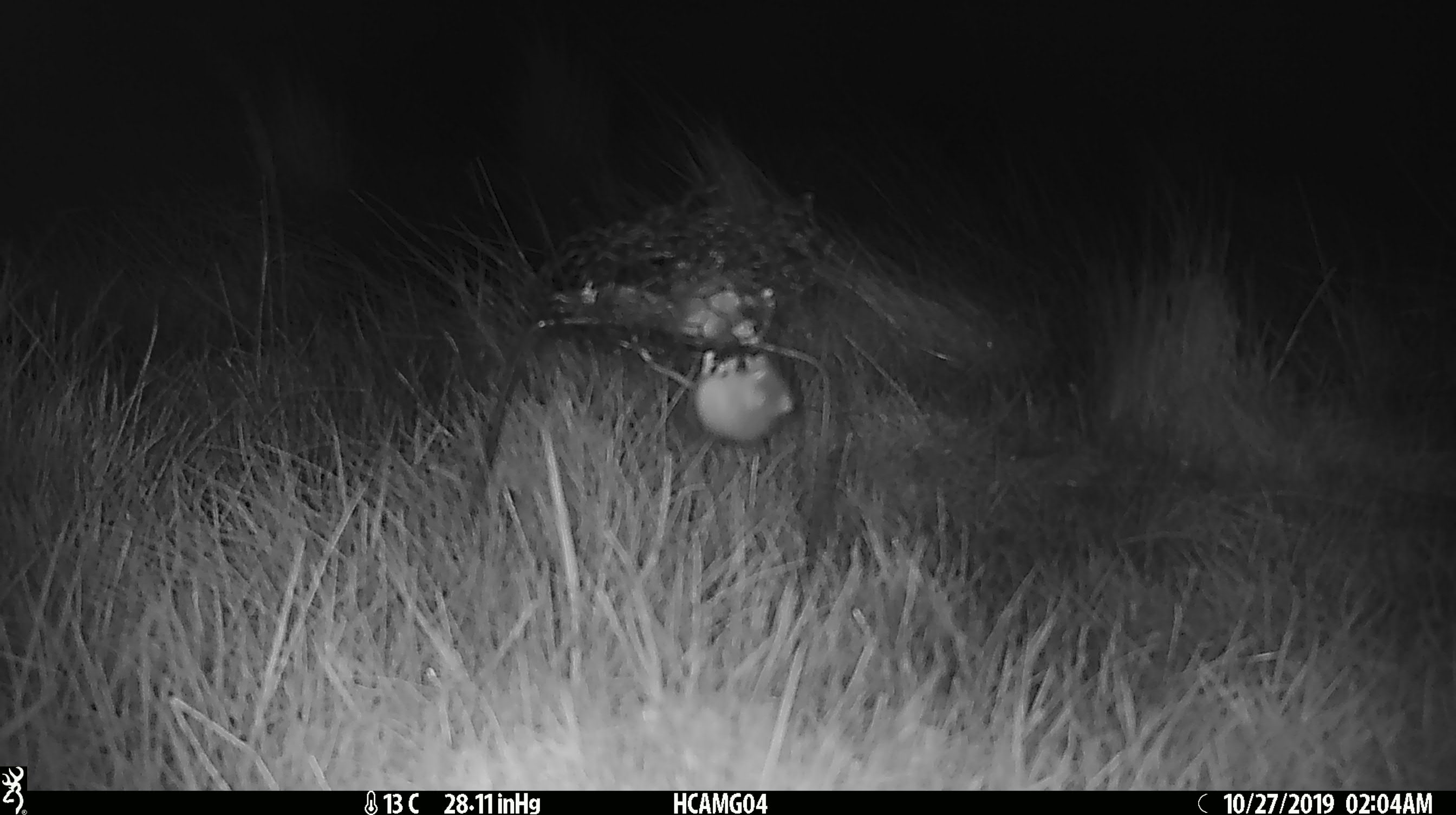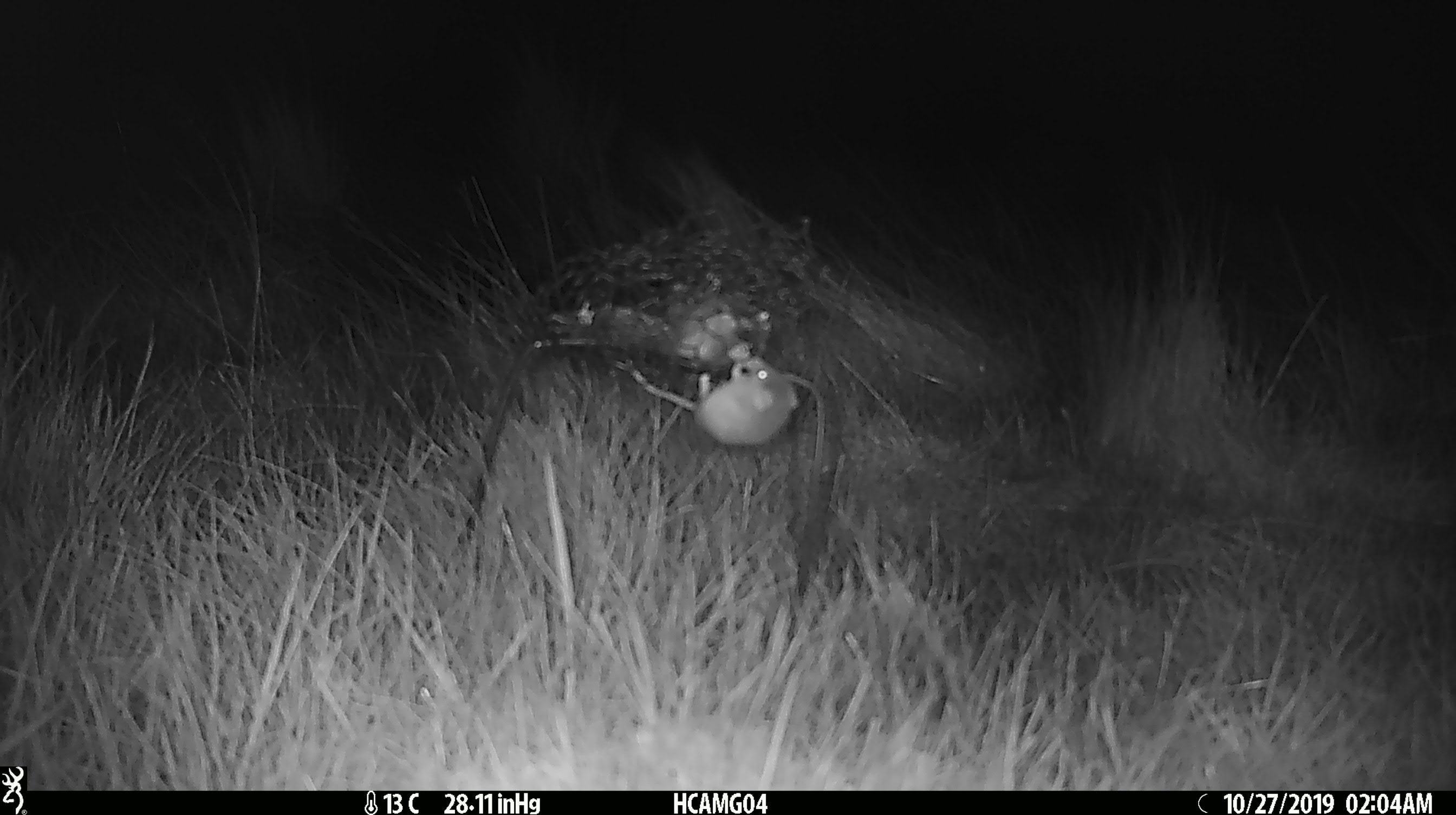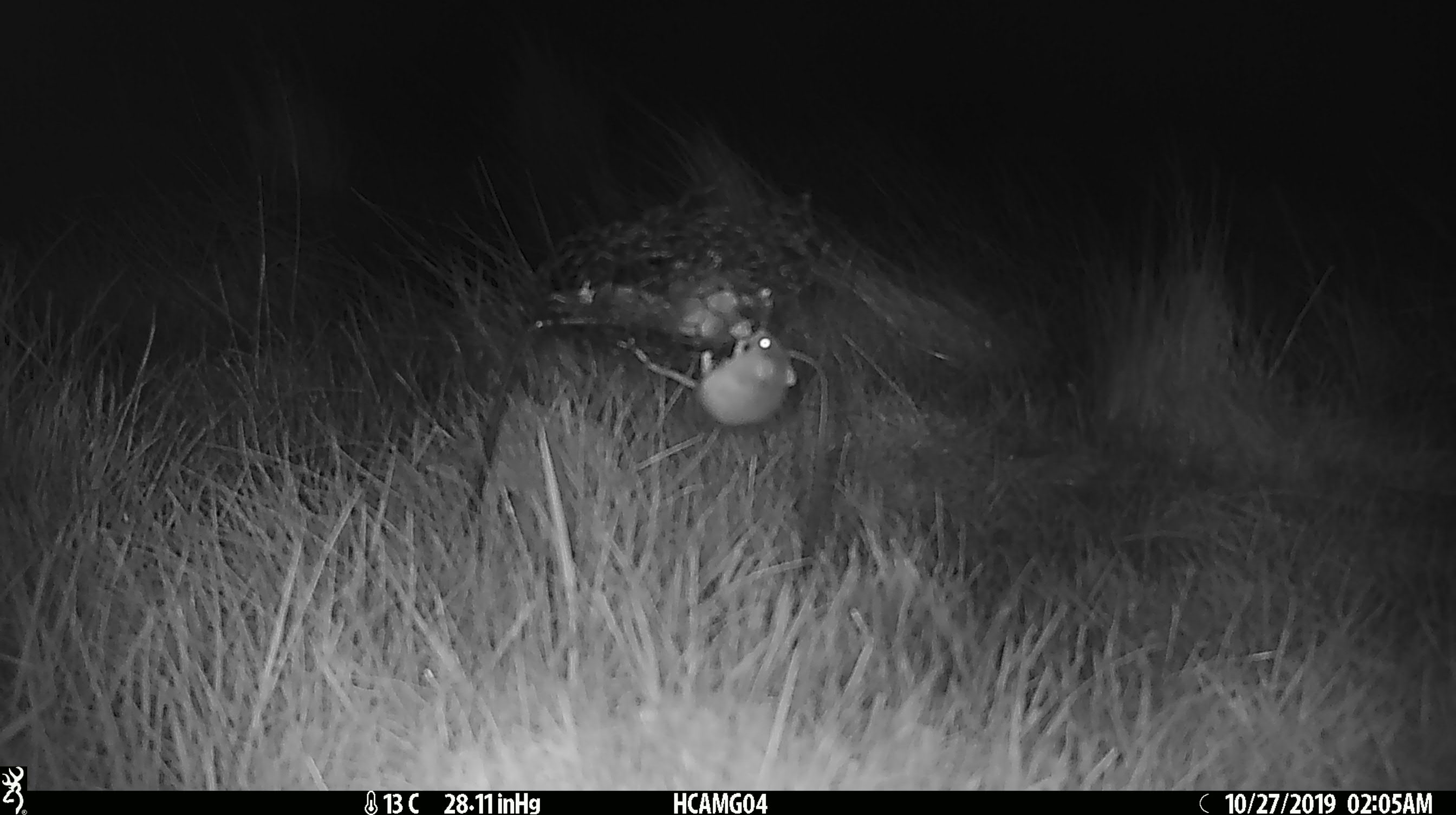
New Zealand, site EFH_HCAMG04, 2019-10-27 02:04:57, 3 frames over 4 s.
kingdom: Animalia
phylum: Chordata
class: Mammalia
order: Rodentia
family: Muridae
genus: Mus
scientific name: Mus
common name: mouse